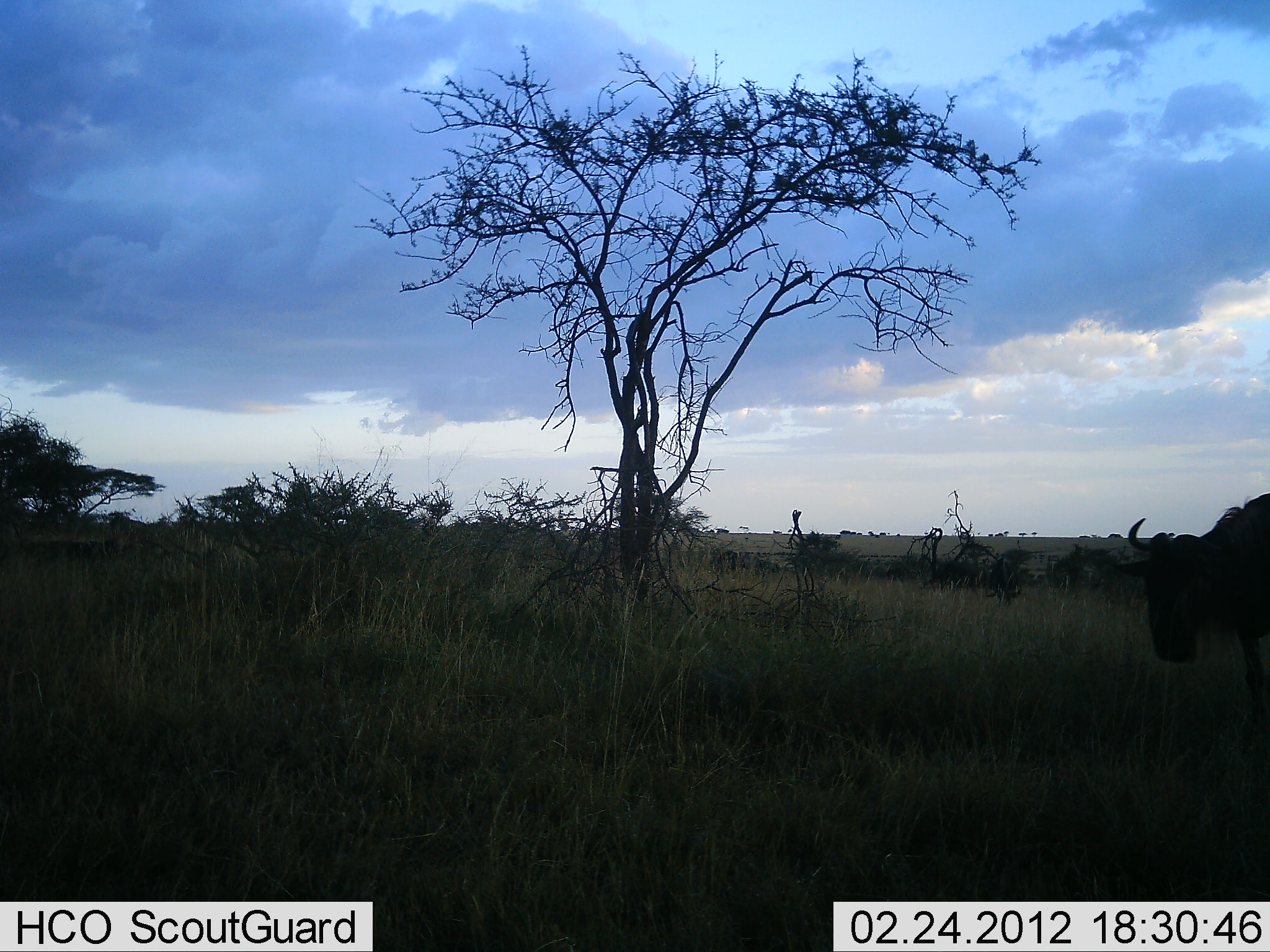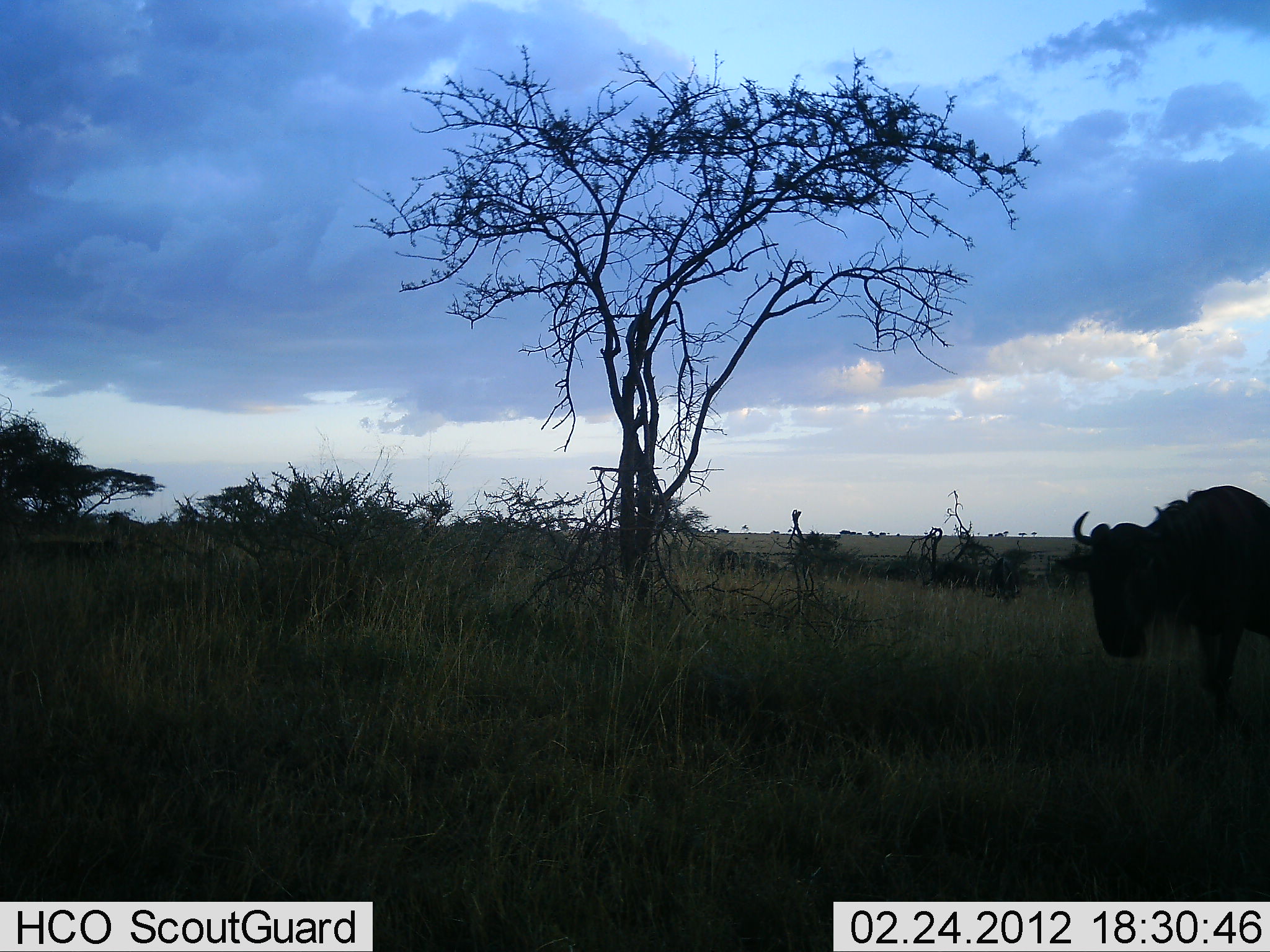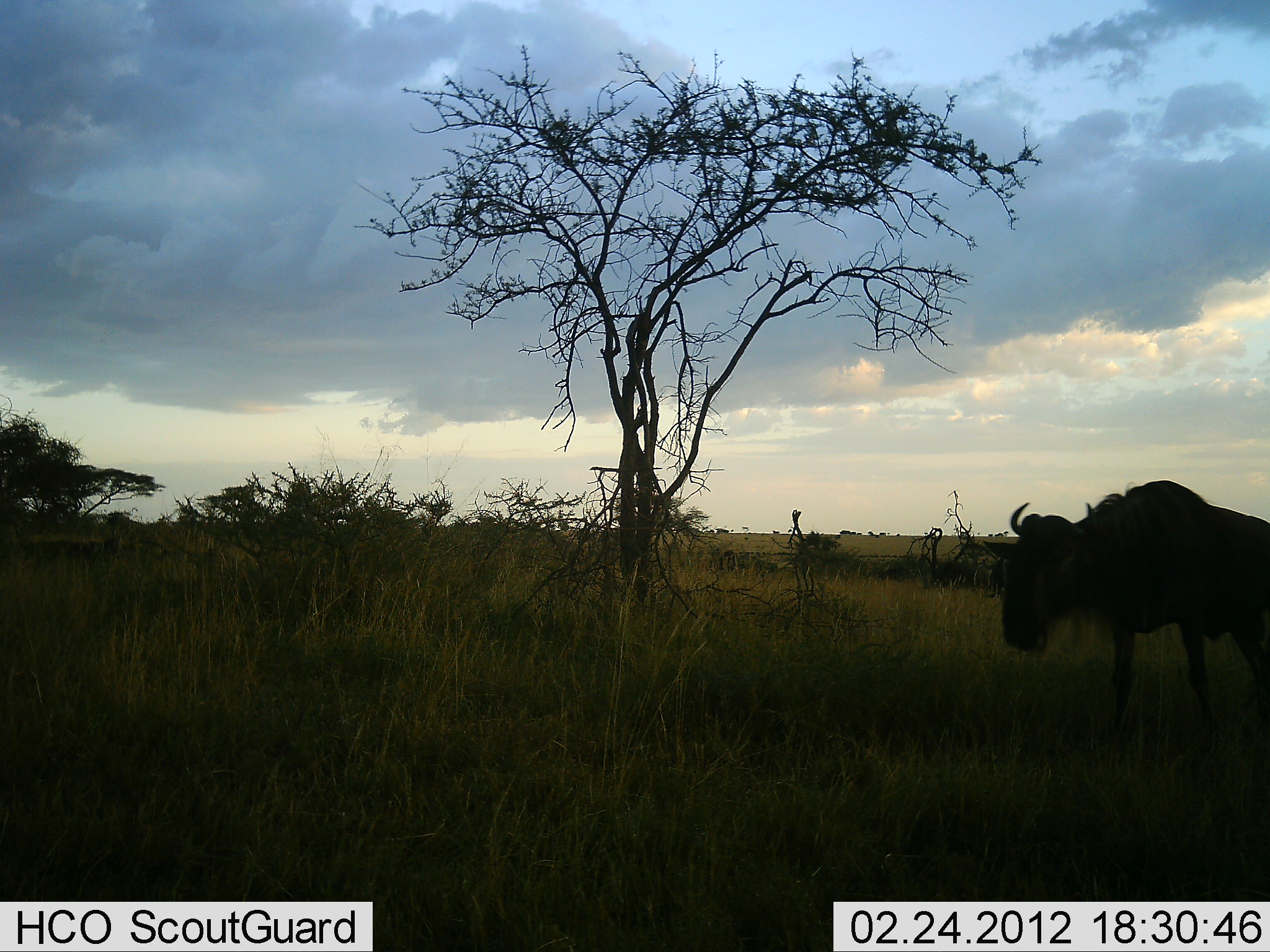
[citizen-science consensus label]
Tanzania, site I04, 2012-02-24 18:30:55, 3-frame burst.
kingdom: Animalia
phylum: Chordata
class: Mammalia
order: Artiodactyla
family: Bovidae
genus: Connochaetes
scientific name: Connochaetes taurinus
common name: blue wildebeest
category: wildebeest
Wildebeest (blue wildebeest) (Connochaetes taurinus), count 1. Behavior (volunteer vote fractions): standing 7%, resting 0%, moving 93%, interacting 0%. Young present (vote fraction): 0%. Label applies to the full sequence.